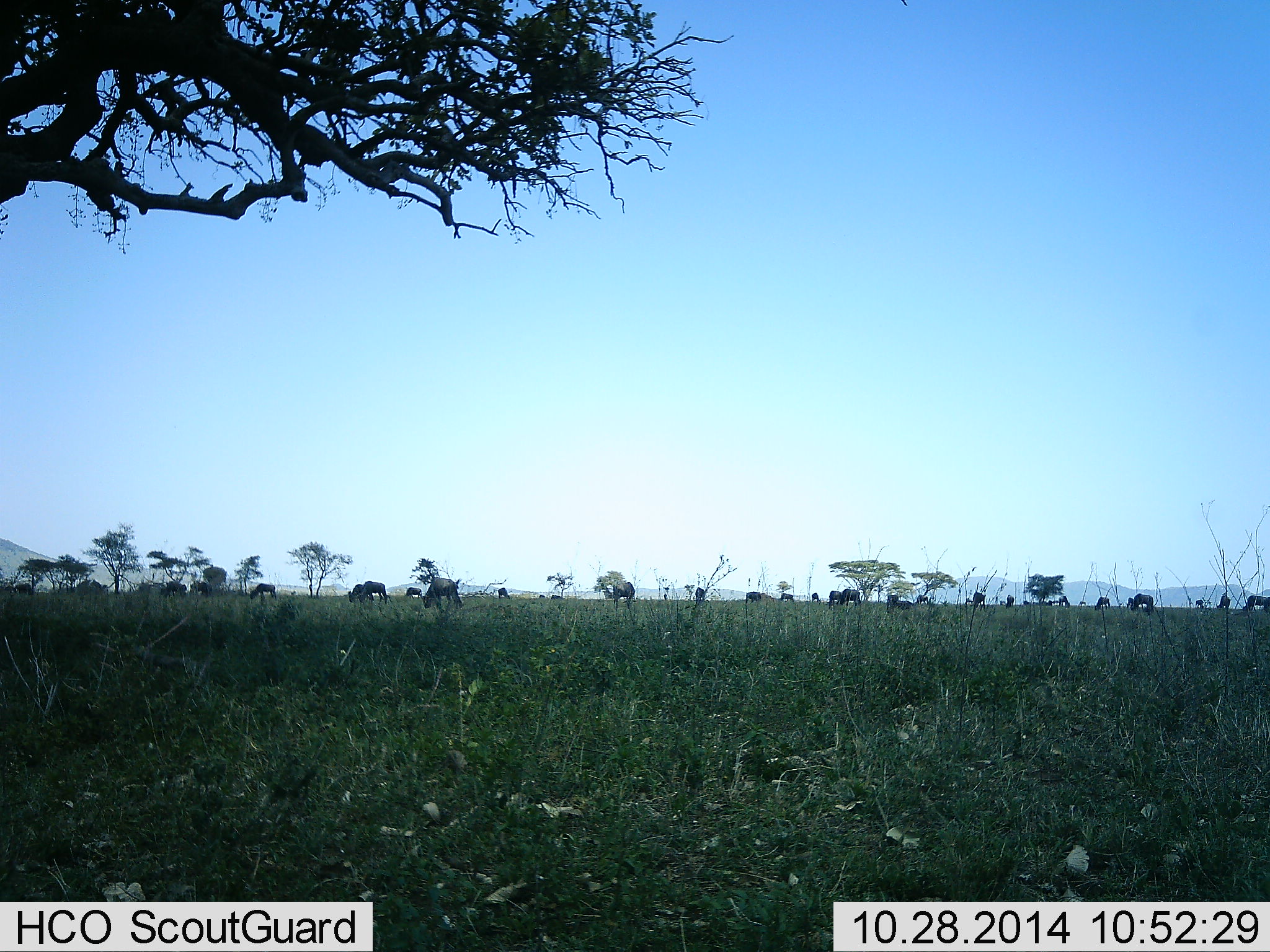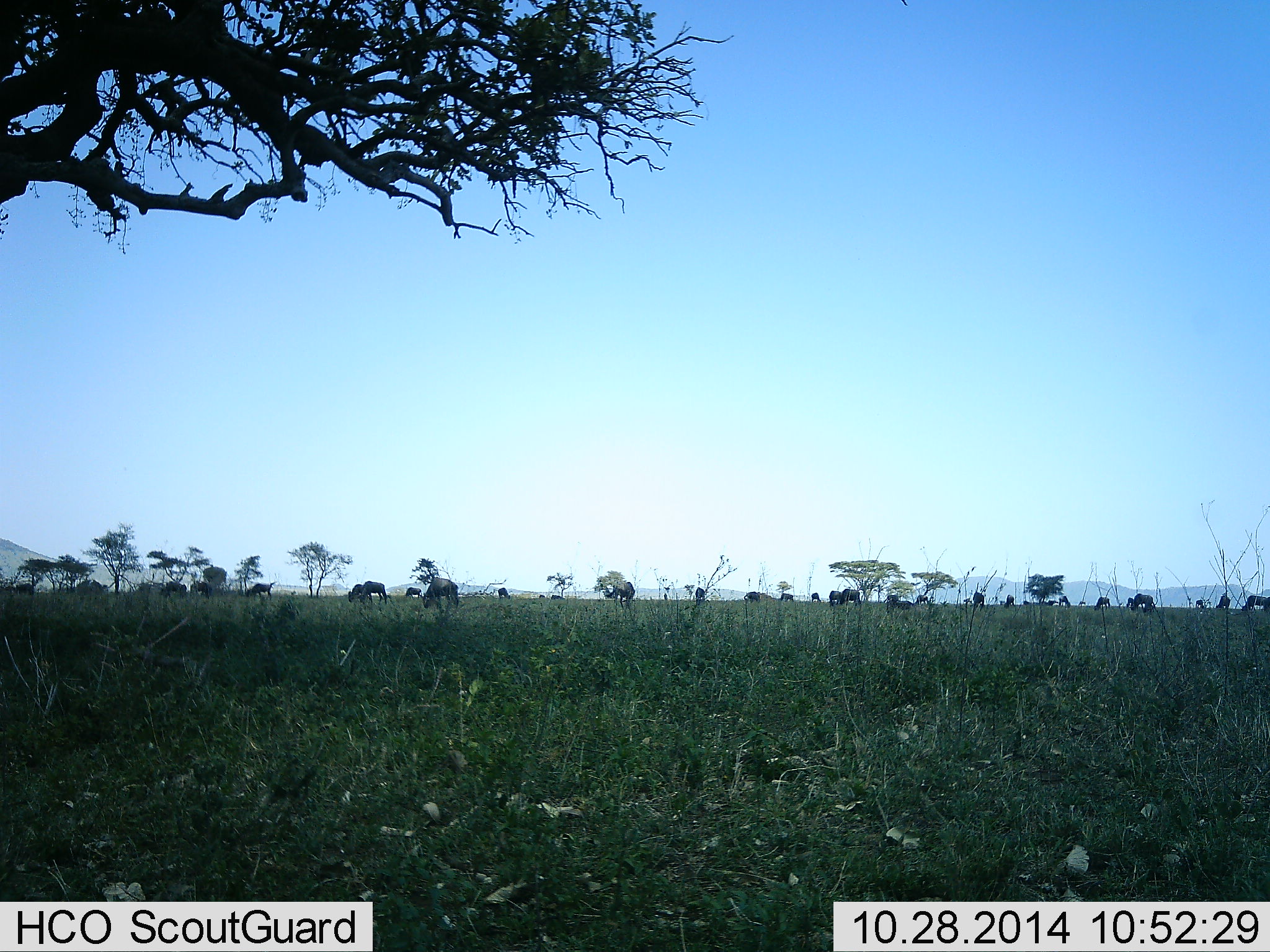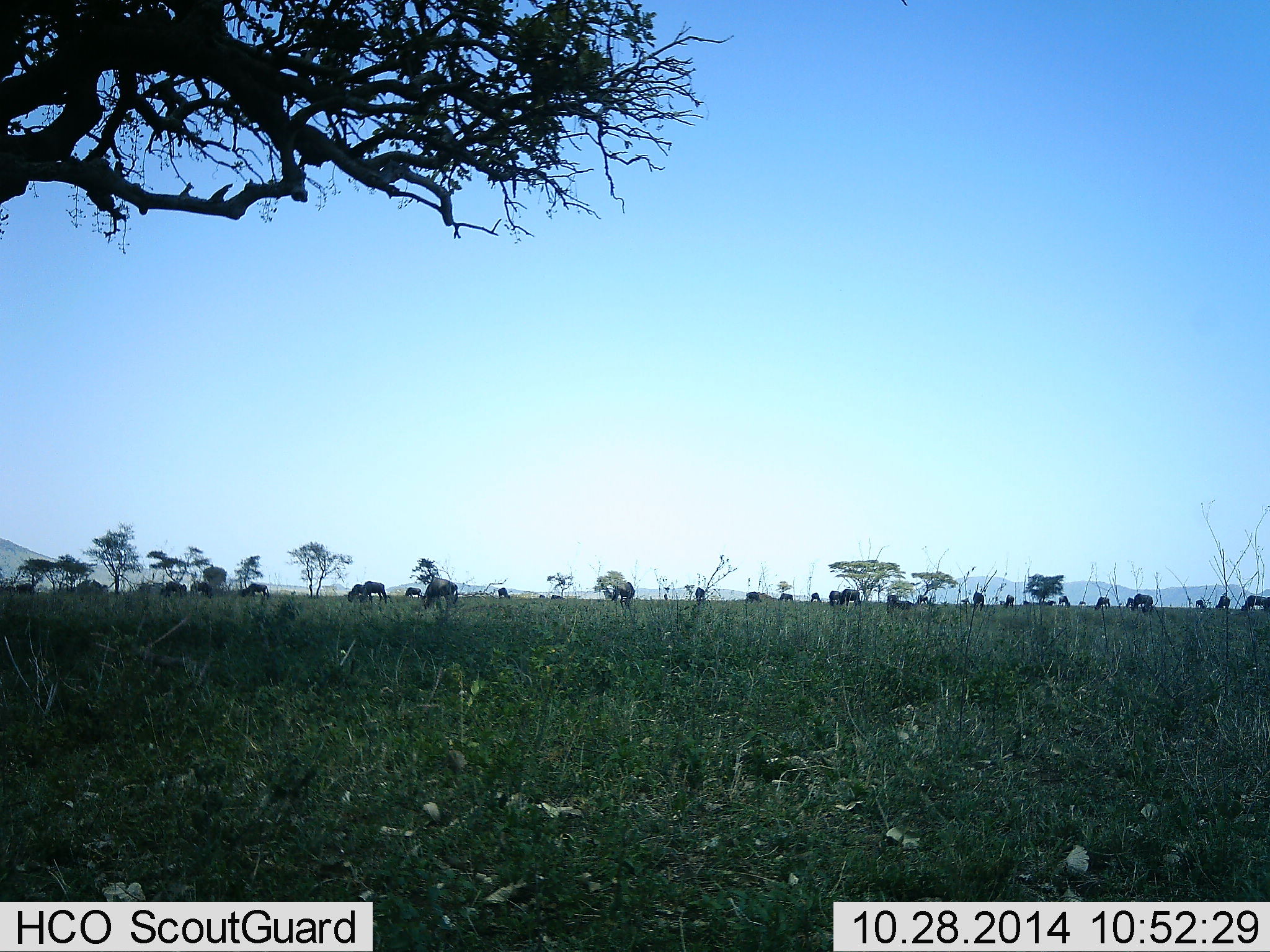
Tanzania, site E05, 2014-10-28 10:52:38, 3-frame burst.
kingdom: Animalia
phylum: Chordata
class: Mammalia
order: Artiodactyla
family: Bovidae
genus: Connochaetes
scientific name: Connochaetes taurinus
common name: blue wildebeest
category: wildebeest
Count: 11-50.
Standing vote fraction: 20%.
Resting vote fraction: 10%.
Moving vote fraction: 30%.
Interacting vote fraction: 10%.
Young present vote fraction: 10%.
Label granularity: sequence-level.